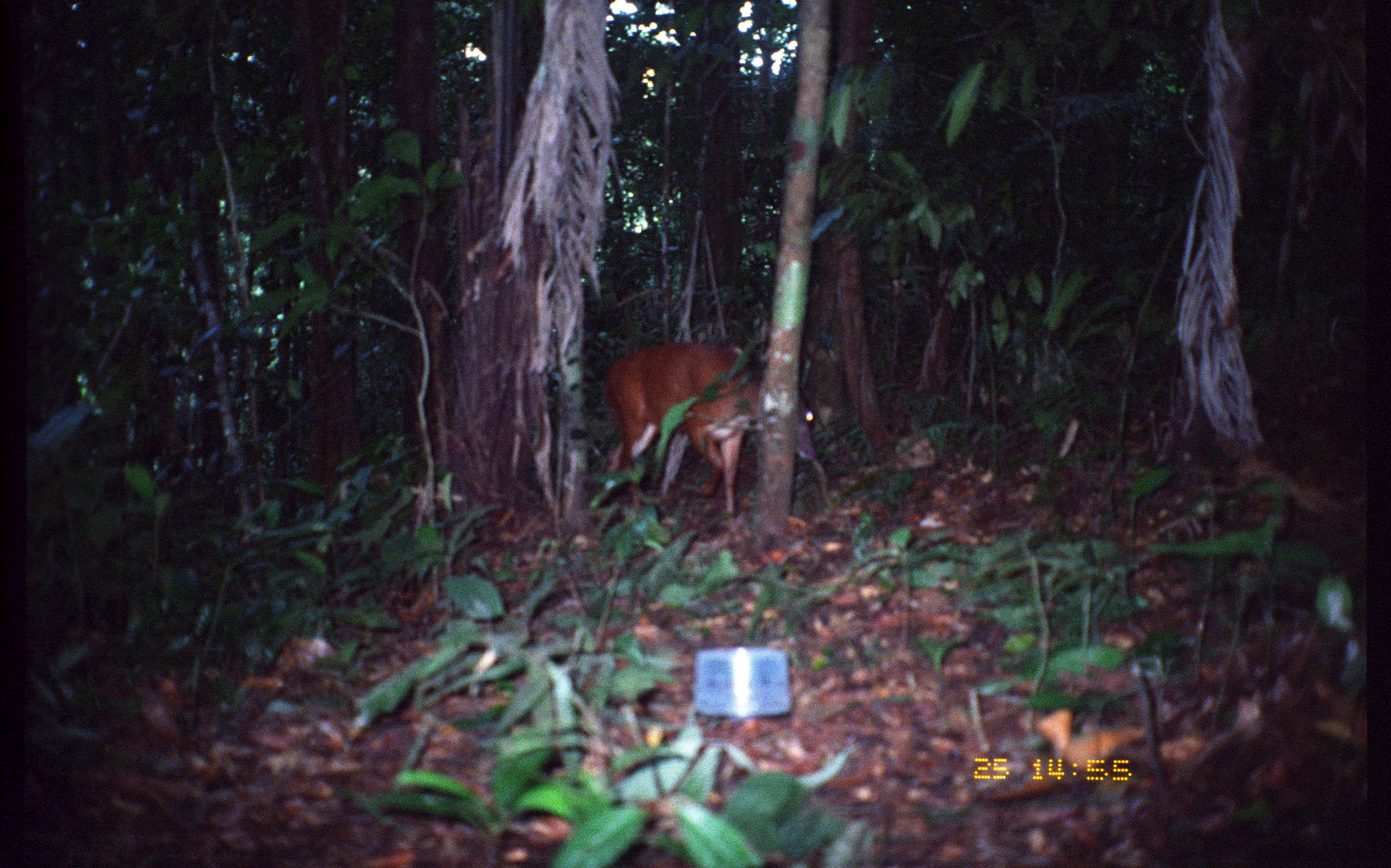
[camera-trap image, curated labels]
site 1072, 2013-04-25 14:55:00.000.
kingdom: Animalia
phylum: Chordata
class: Mammalia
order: Artiodactyla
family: Cervidae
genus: Mazama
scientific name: Mazama americana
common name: red brocket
Mazama americana (red brocket).